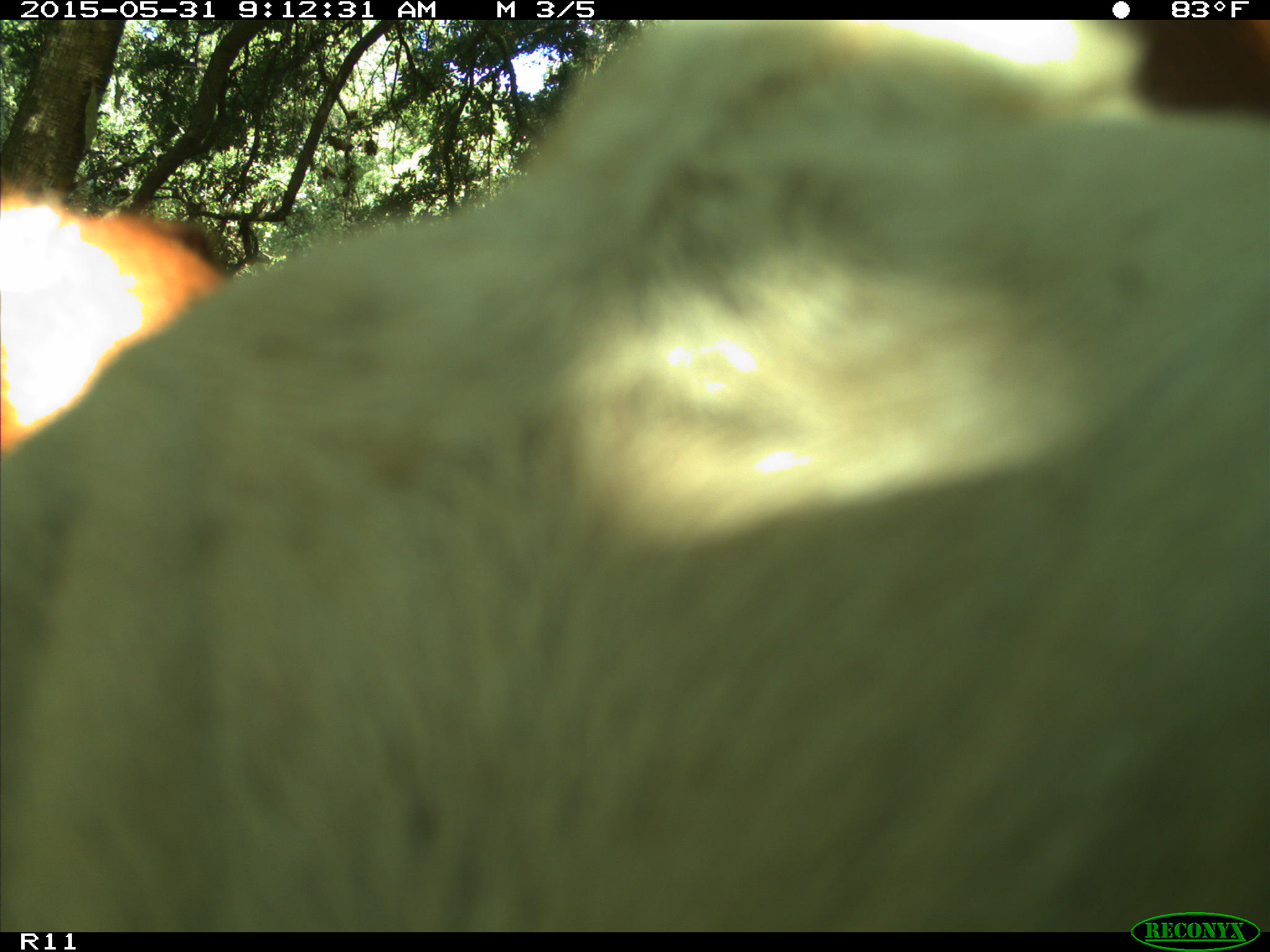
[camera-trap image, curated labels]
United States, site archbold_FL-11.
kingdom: Animalia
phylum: Chordata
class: Mammalia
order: Artiodactyla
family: Bovidae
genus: Bos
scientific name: Bos taurus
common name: domestic cow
Bos taurus (domestic cow).